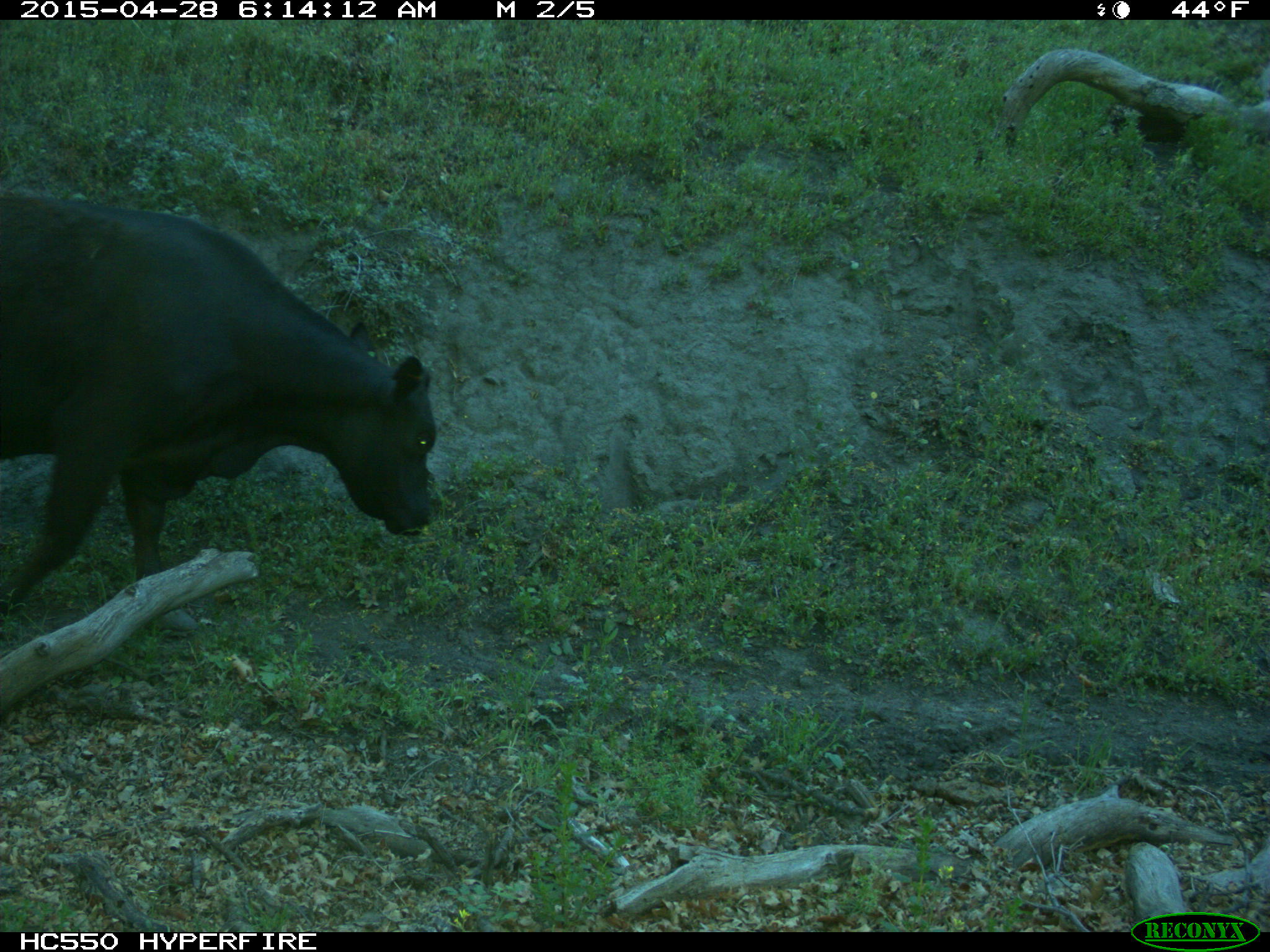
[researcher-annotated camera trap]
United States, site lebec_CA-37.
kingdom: Animalia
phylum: Chordata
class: Mammalia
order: Artiodactyla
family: Bovidae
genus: Bos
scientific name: Bos taurus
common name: domestic cow